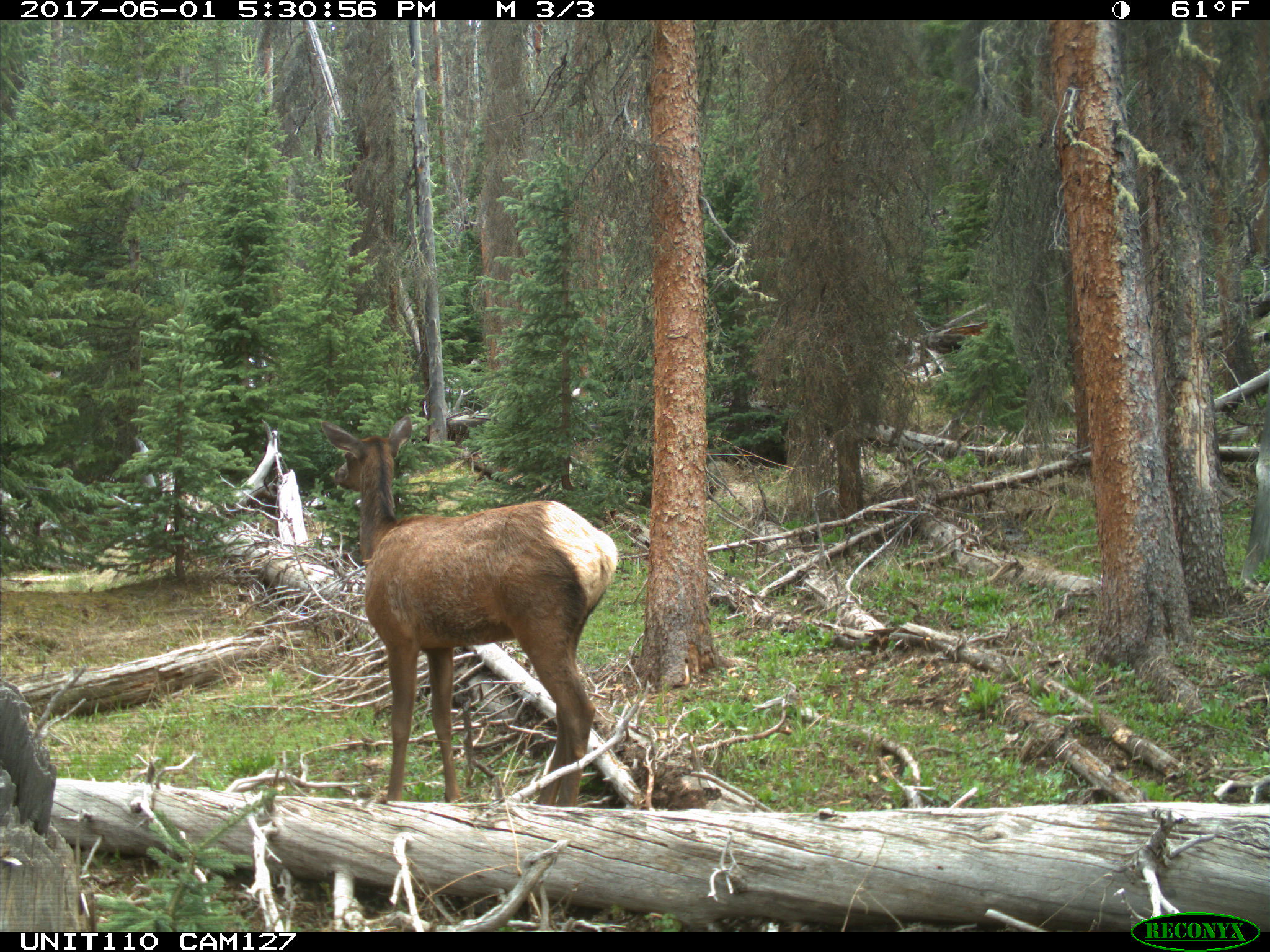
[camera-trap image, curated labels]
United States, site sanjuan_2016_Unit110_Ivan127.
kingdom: Animalia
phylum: Chordata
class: Mammalia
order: Artiodactyla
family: Cervidae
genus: Cervus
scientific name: Cervus elaphus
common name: red deer